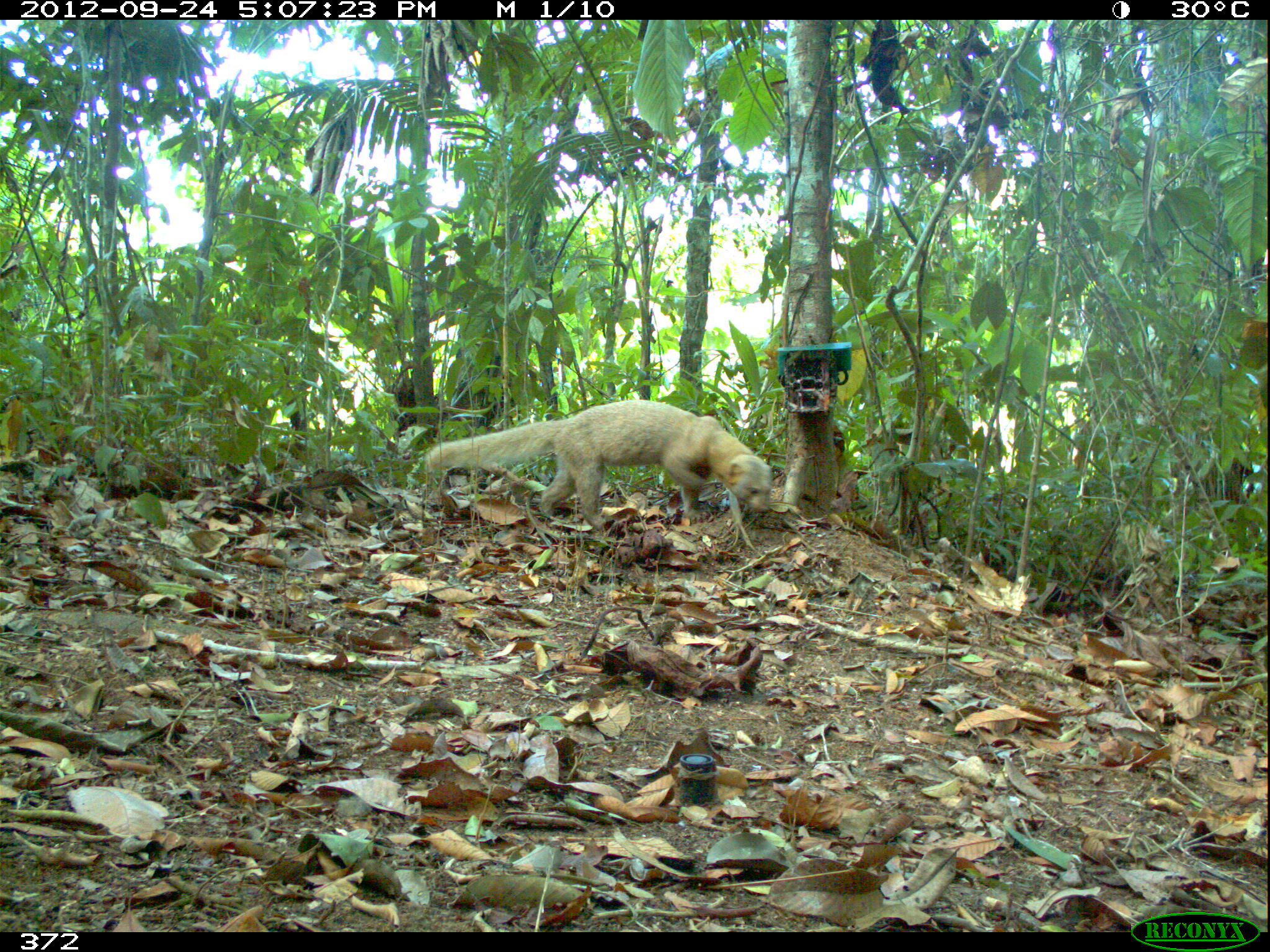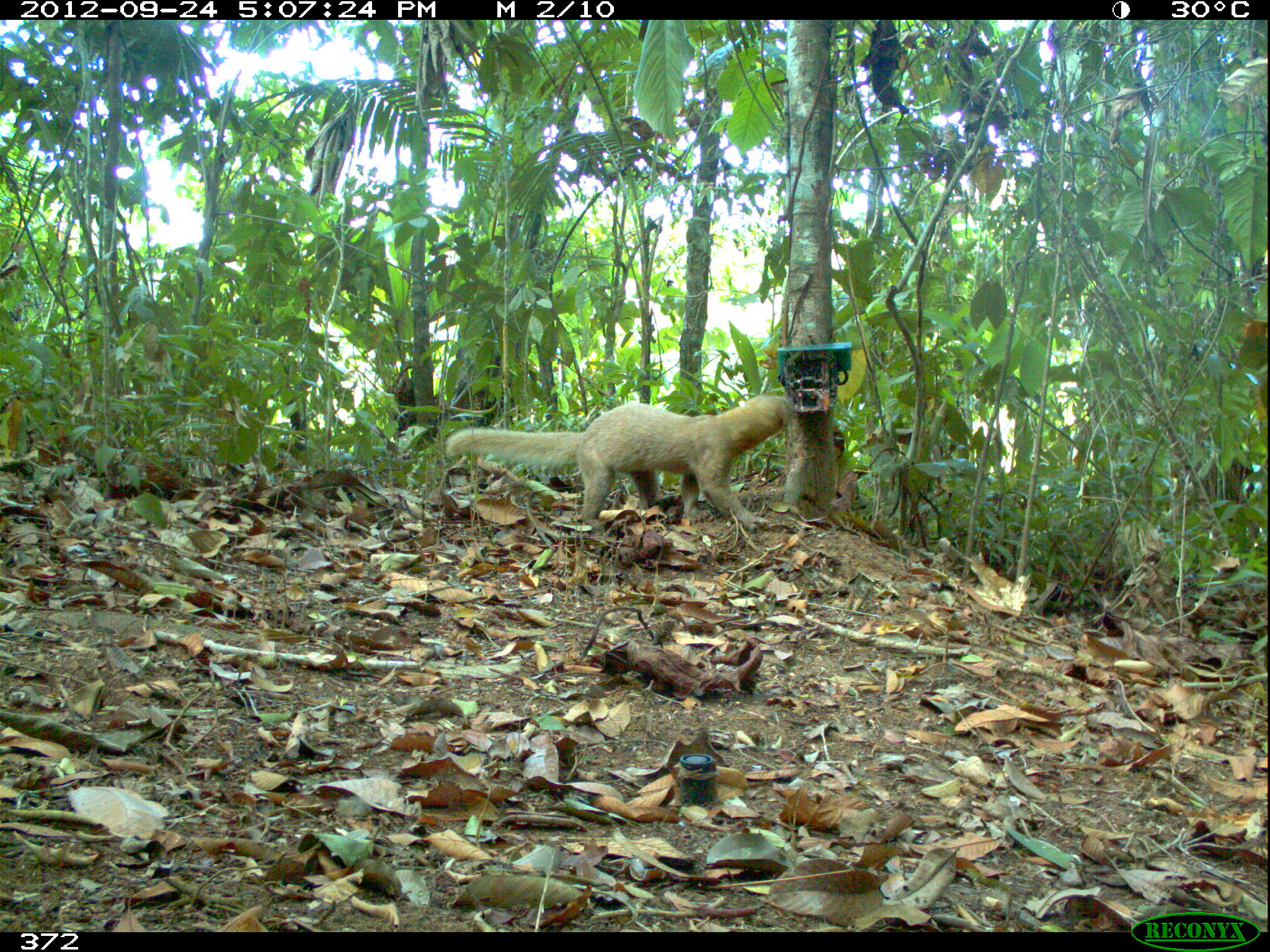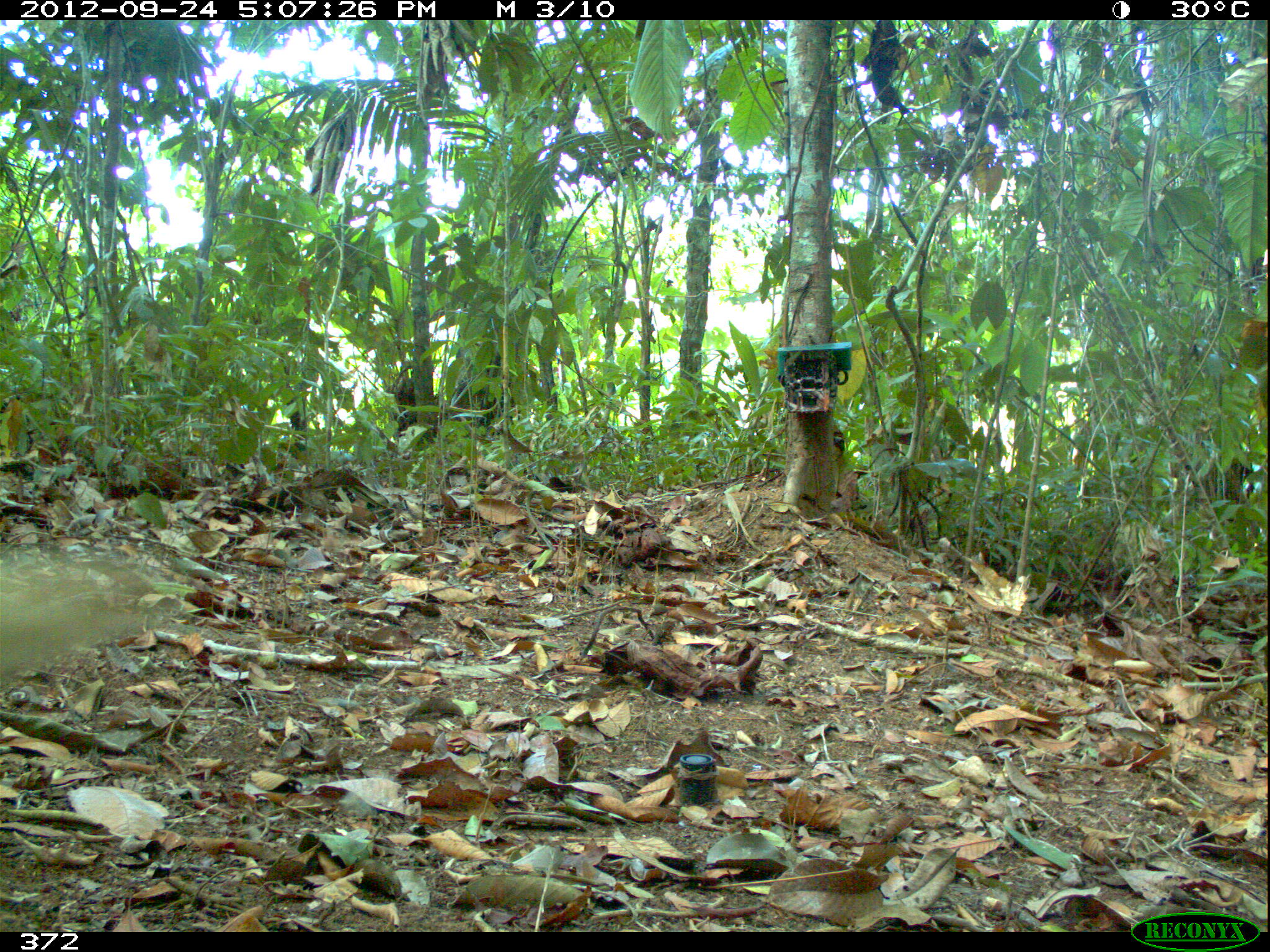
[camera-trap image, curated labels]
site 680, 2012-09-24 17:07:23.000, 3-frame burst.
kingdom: Animalia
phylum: Chordata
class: Mammalia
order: Carnivora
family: Mustelidae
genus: Eira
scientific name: Eira barbara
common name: tayra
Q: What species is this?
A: Eira barbara (tayra).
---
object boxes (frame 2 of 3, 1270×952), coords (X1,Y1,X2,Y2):
eira barbara: (445,394,794,527)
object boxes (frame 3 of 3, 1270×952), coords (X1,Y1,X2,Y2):
eira barbara: (0,543,183,688)